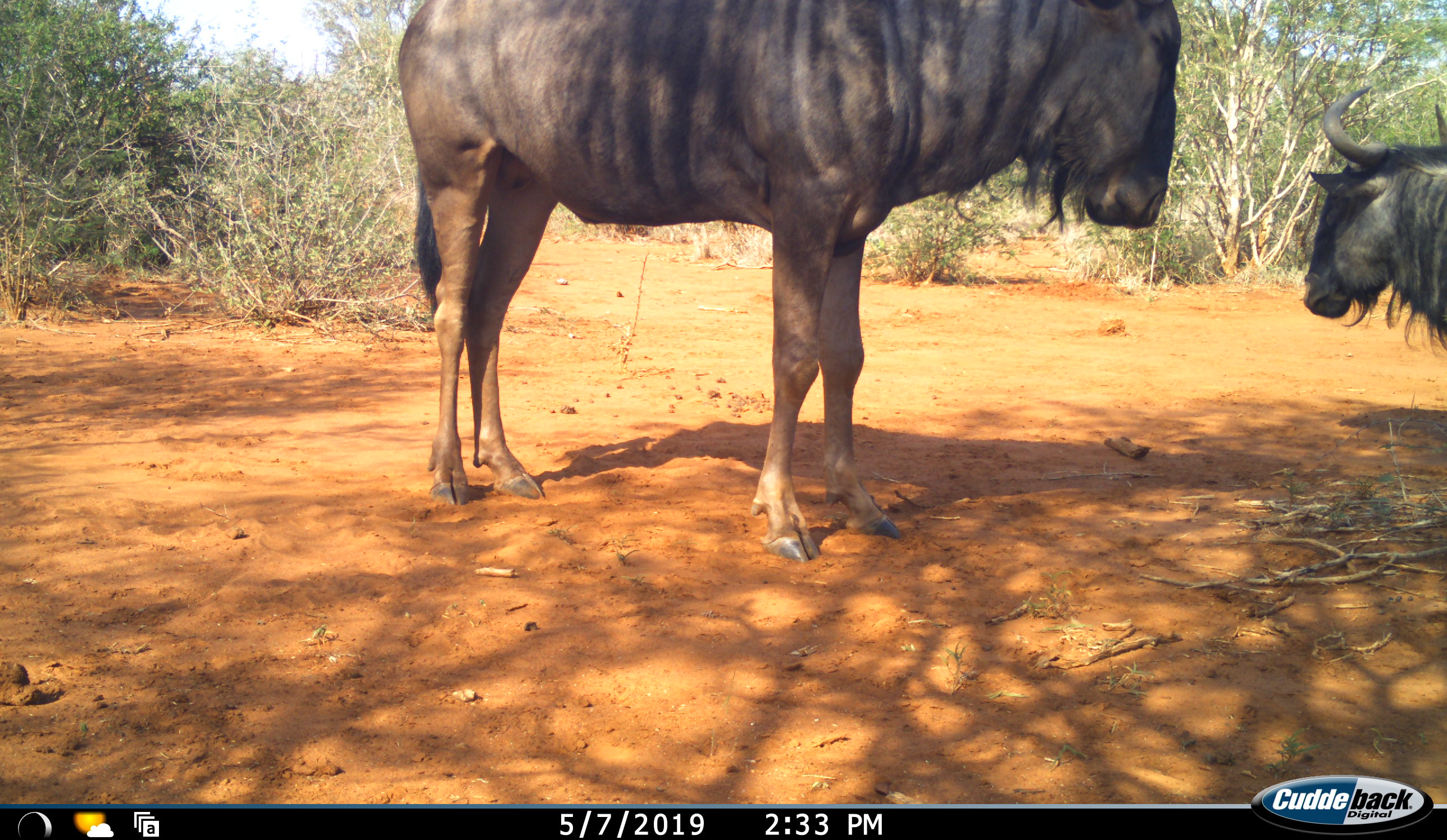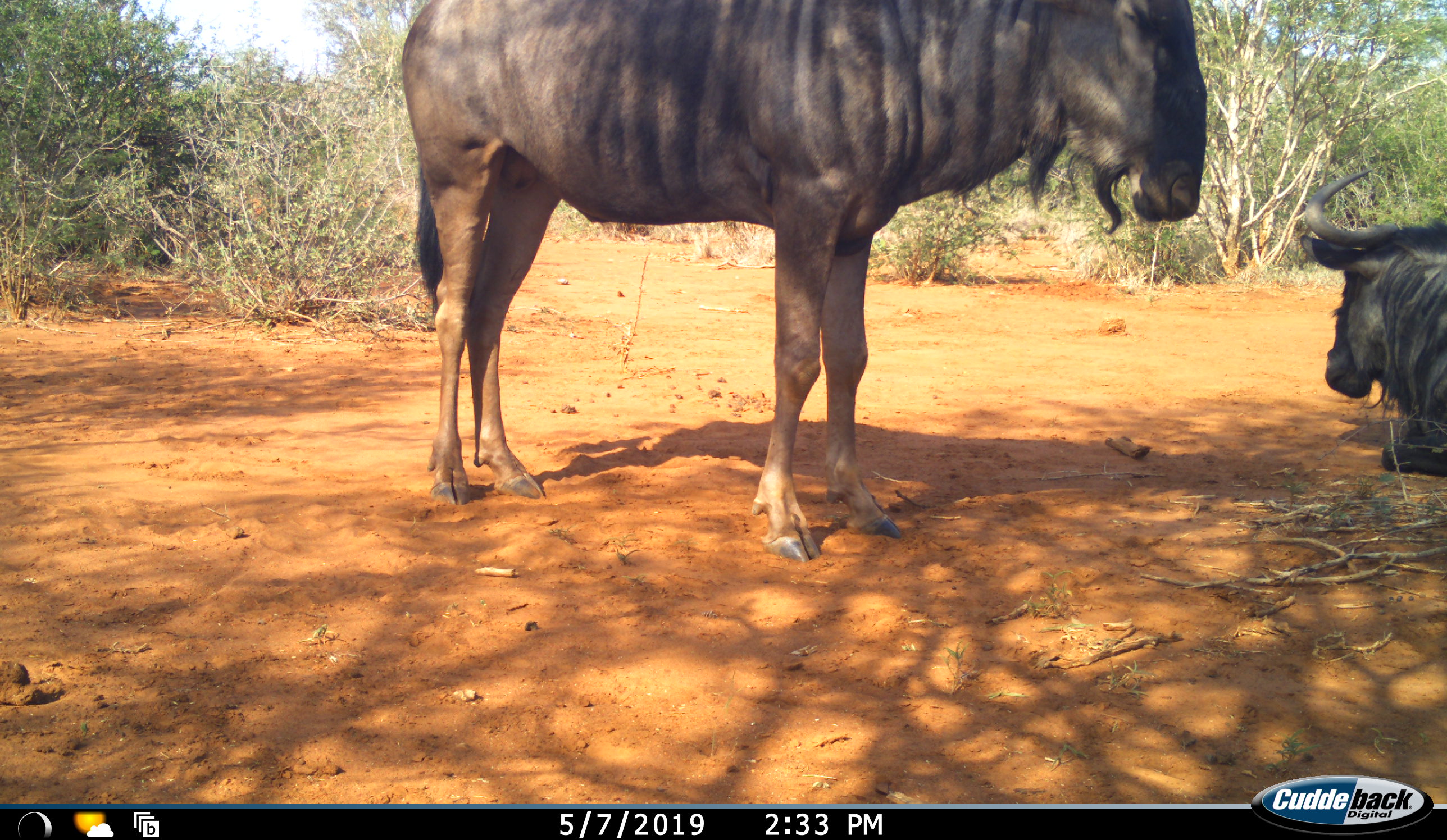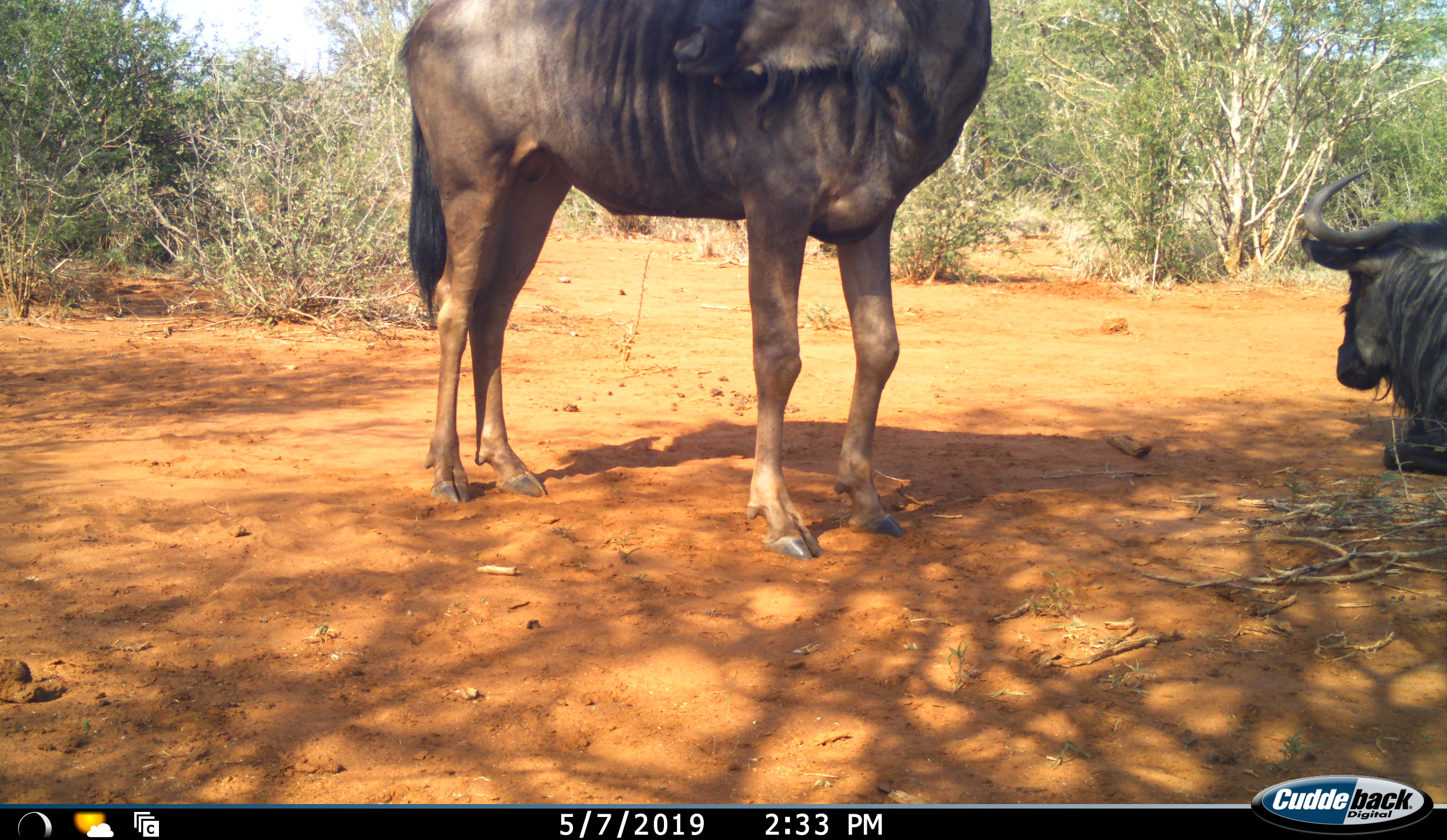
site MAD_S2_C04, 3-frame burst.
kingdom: Animalia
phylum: Chordata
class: Mammalia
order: Artiodactyla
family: Bovidae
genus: Connochaetes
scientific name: Connochaetes taurinus taurinus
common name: blue wildebeest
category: wildebeestblue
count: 2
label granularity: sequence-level